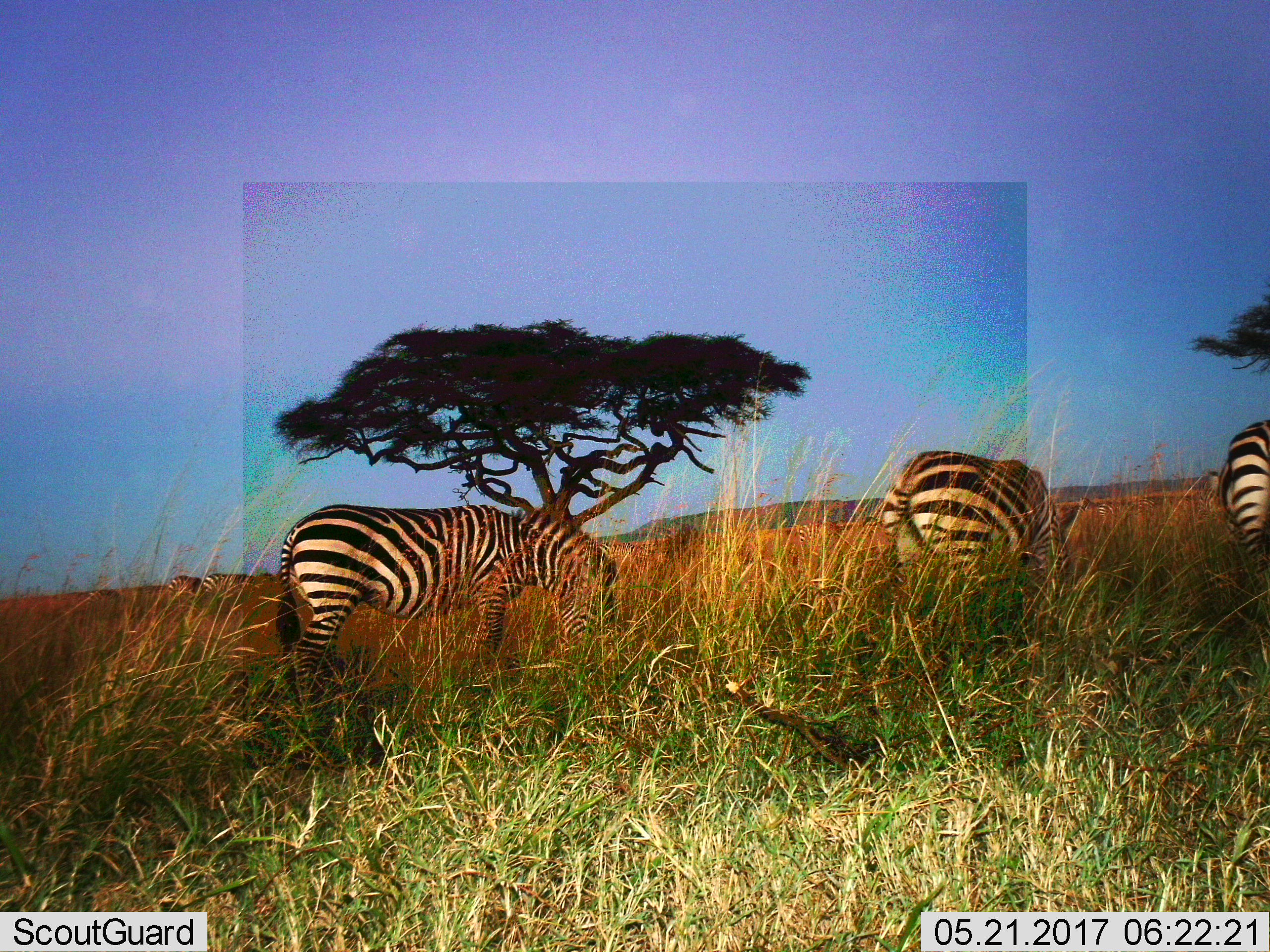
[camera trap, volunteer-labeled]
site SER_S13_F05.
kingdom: Animalia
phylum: Chordata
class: Mammalia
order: Perissodactyla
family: Equidae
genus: Equus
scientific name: Equus quagga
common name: plains zebra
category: zebraplains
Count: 3.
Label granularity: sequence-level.